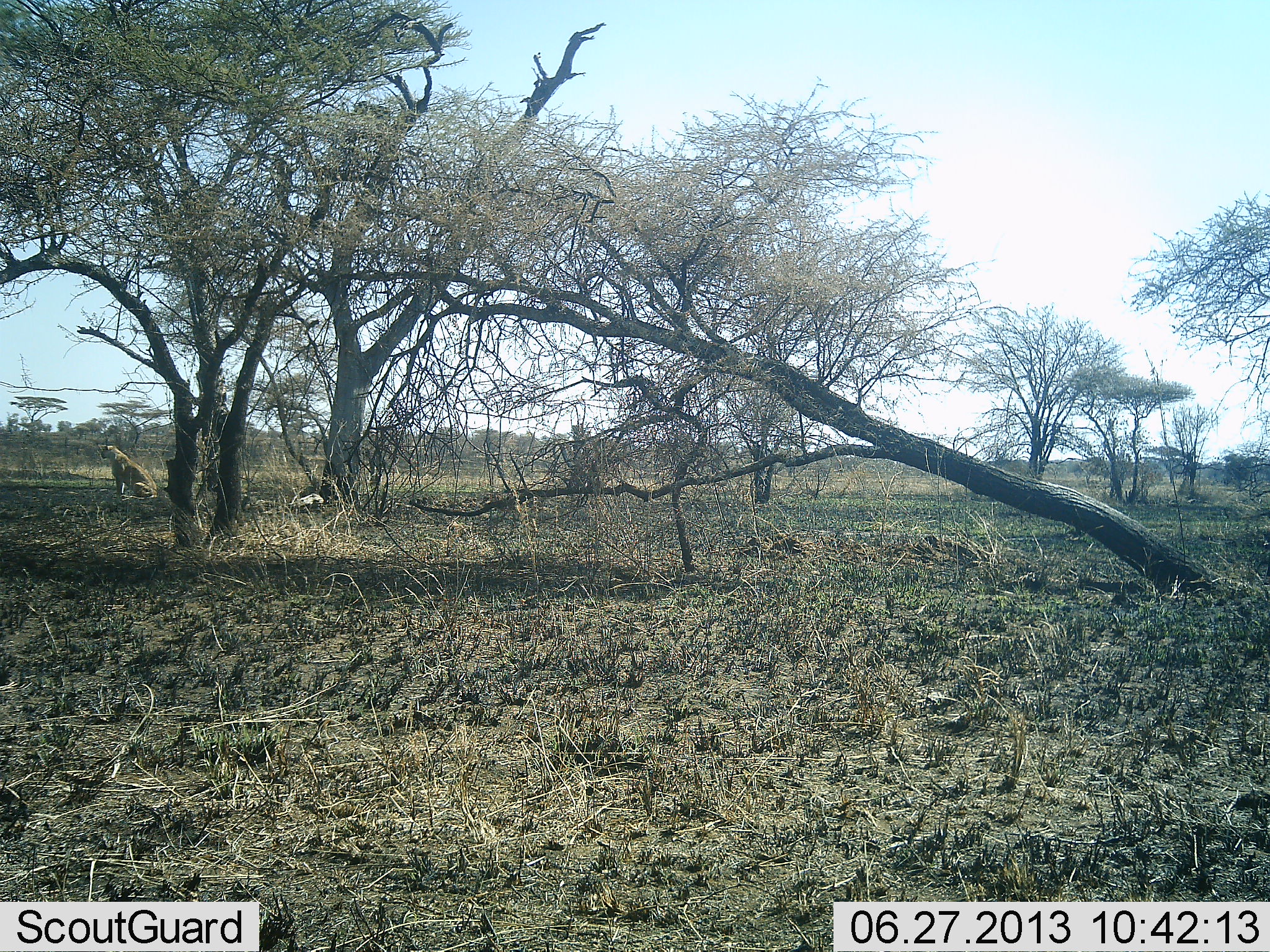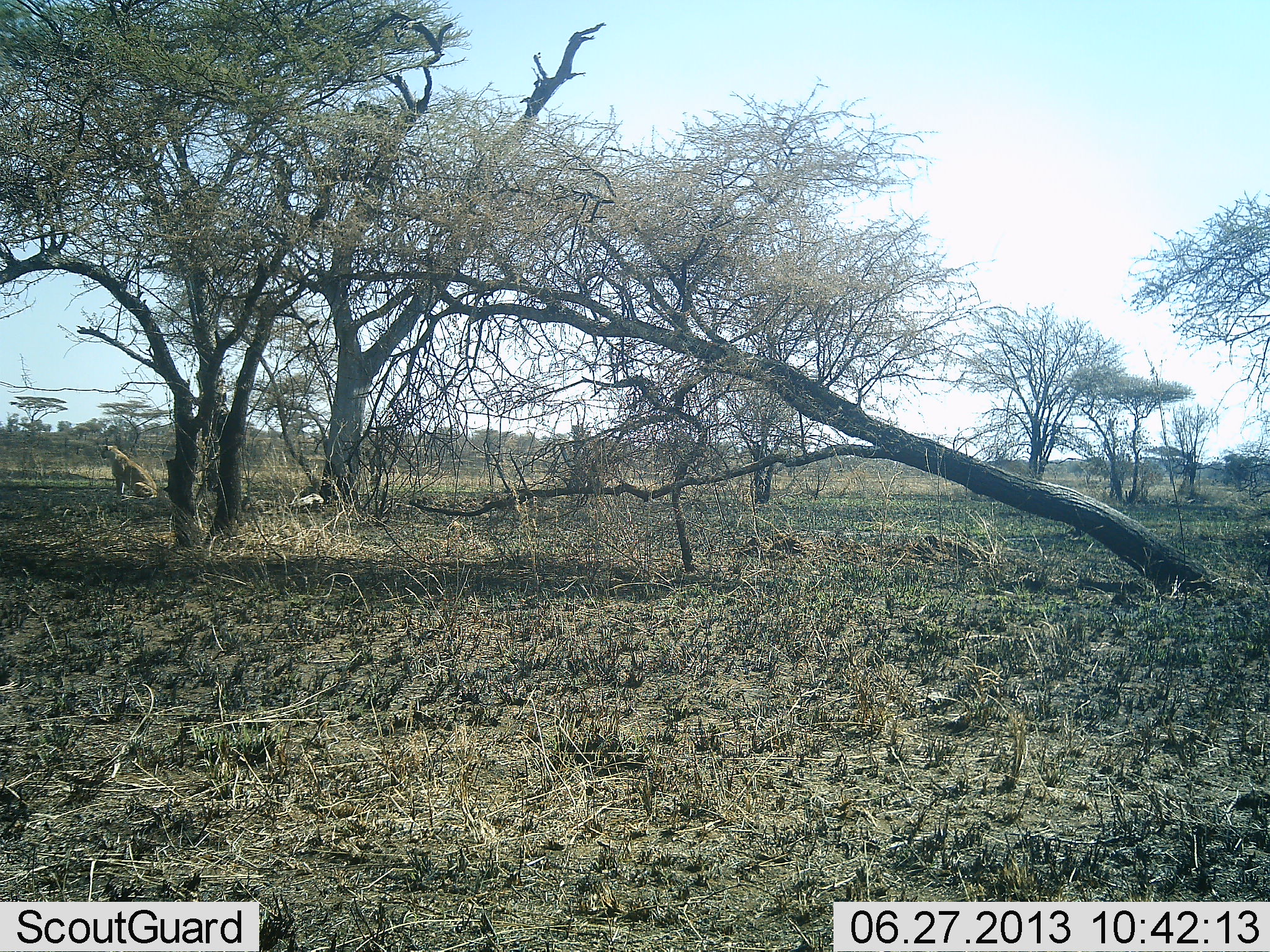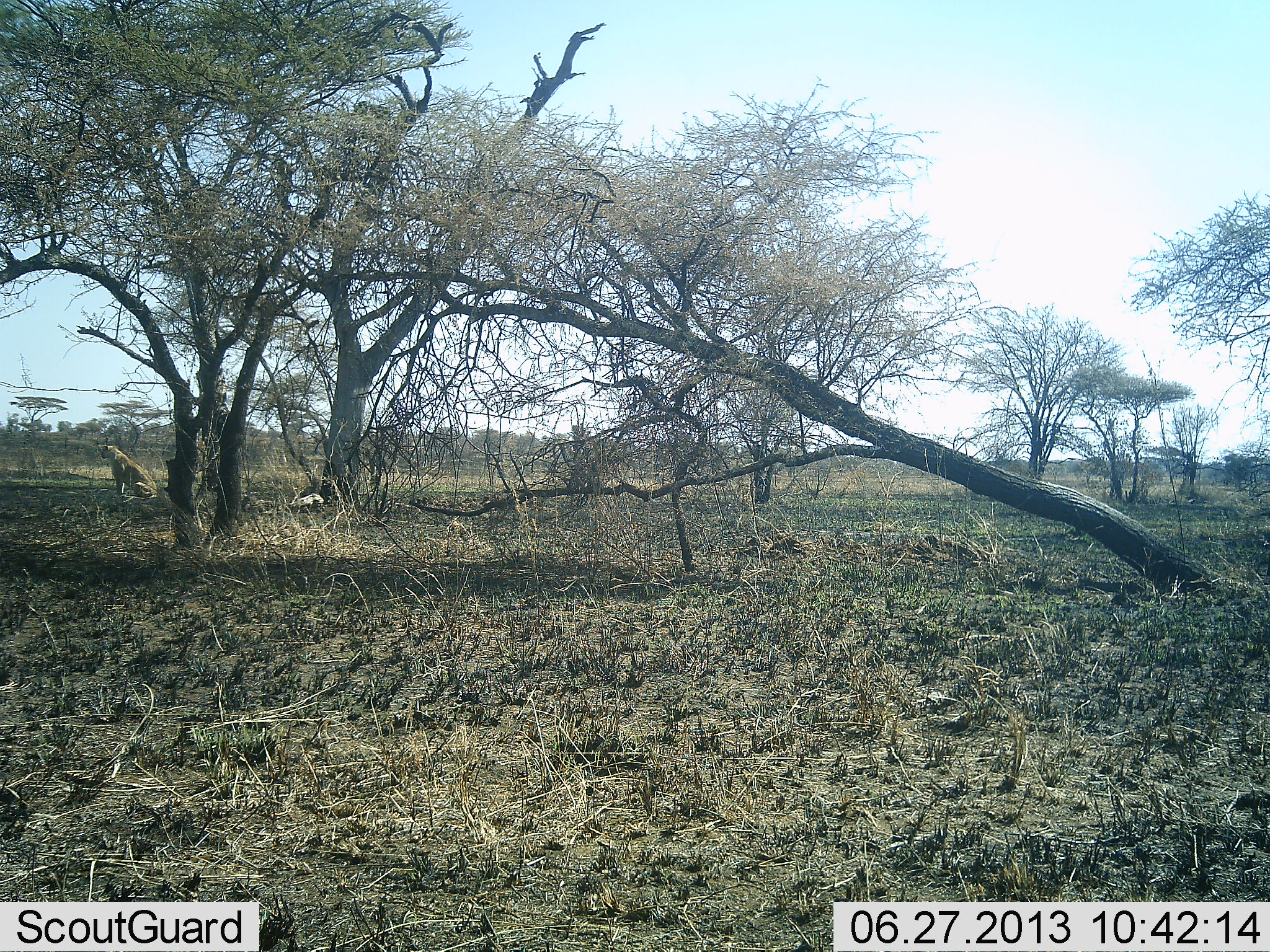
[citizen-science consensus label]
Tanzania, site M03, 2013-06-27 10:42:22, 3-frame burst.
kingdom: Animalia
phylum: Chordata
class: Mammalia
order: Carnivora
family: Felidae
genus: Panthera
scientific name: Panthera leo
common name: lion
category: lionfemale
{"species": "lionfemale (lion) (Panthera leo)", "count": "1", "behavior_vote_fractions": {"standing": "15%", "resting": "85%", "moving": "0%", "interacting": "0%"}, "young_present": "0%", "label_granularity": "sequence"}